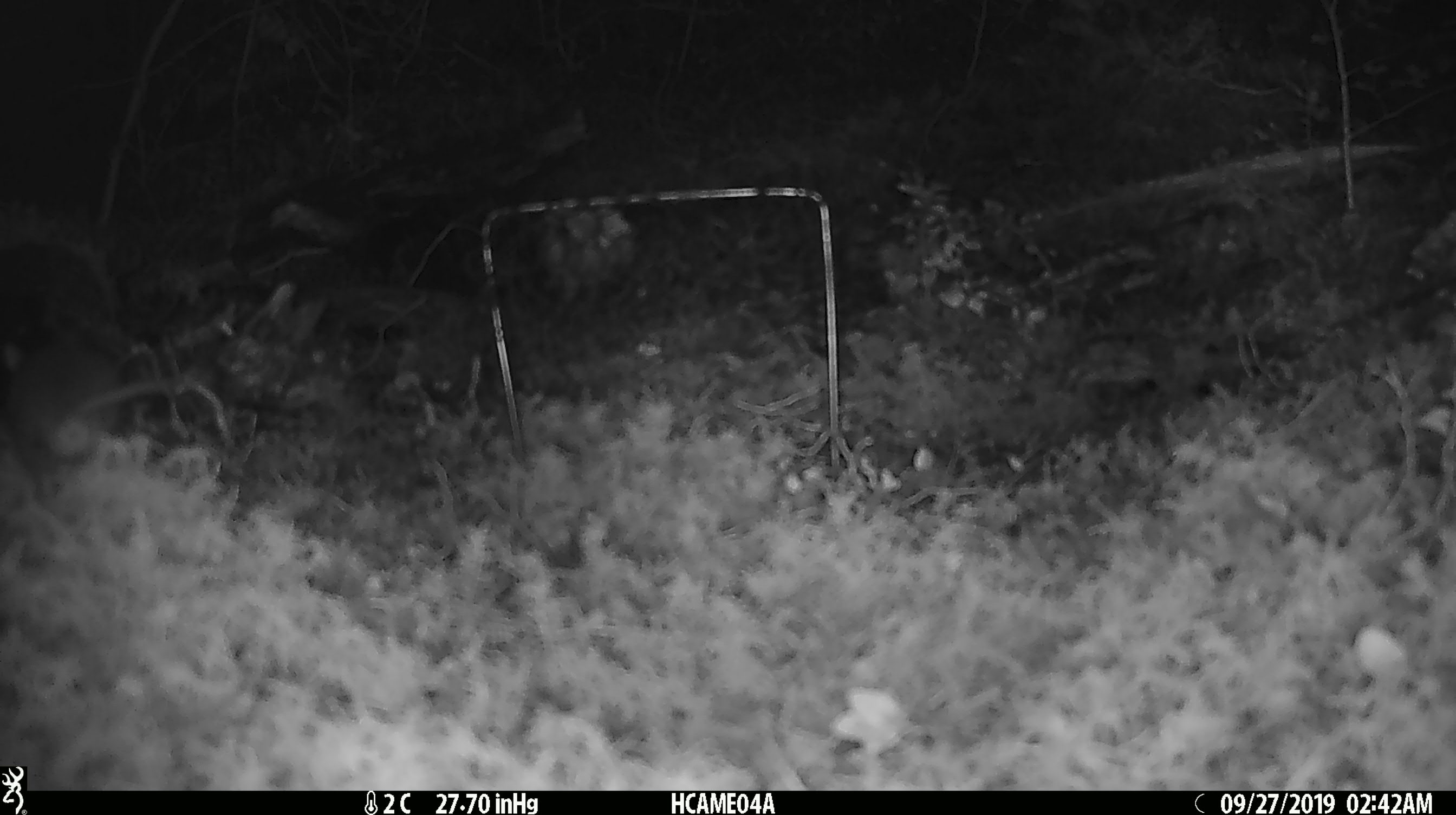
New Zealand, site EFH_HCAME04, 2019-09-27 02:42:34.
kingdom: Animalia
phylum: Chordata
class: Mammalia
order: Rodentia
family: Muridae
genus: Mus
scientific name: Mus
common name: mouse